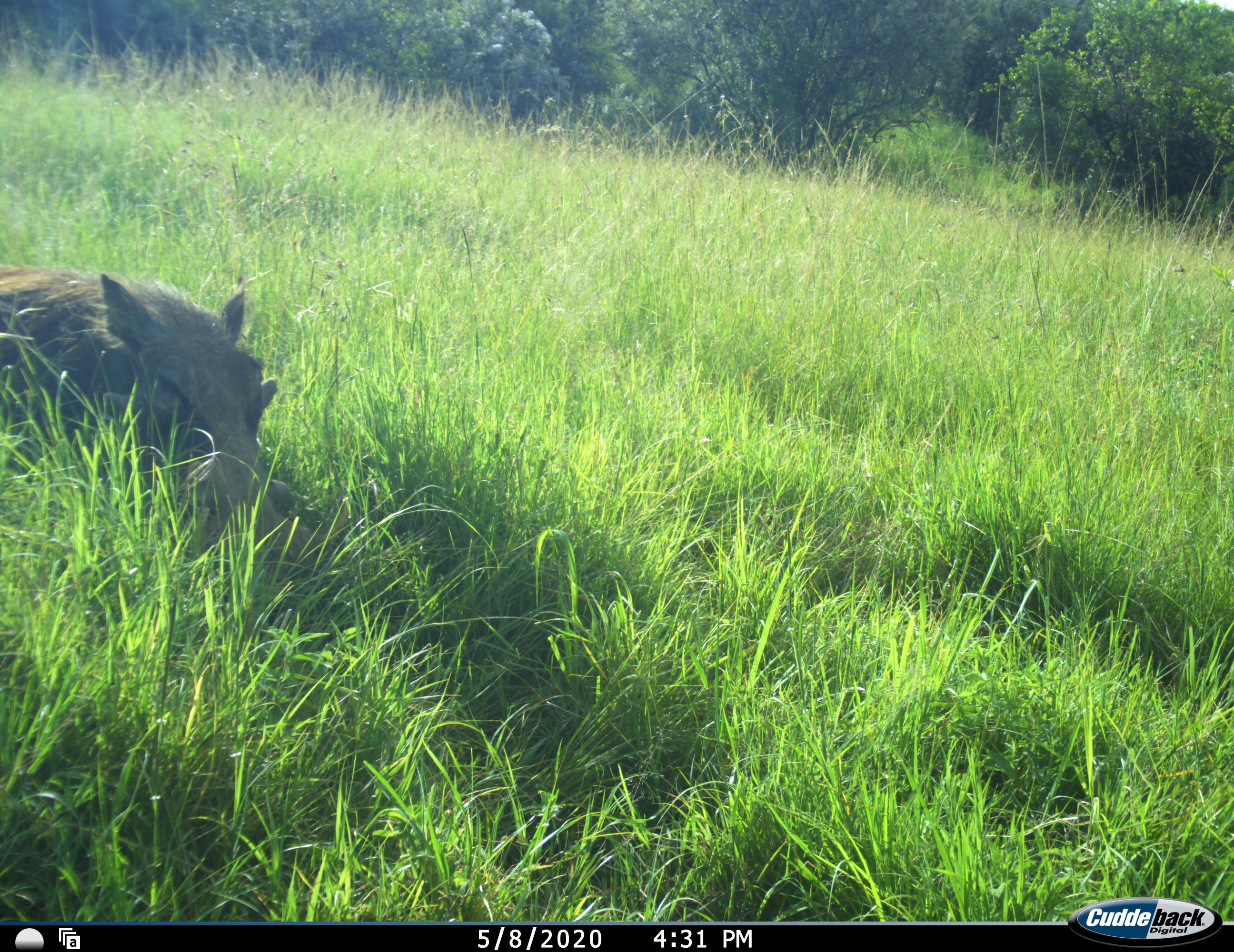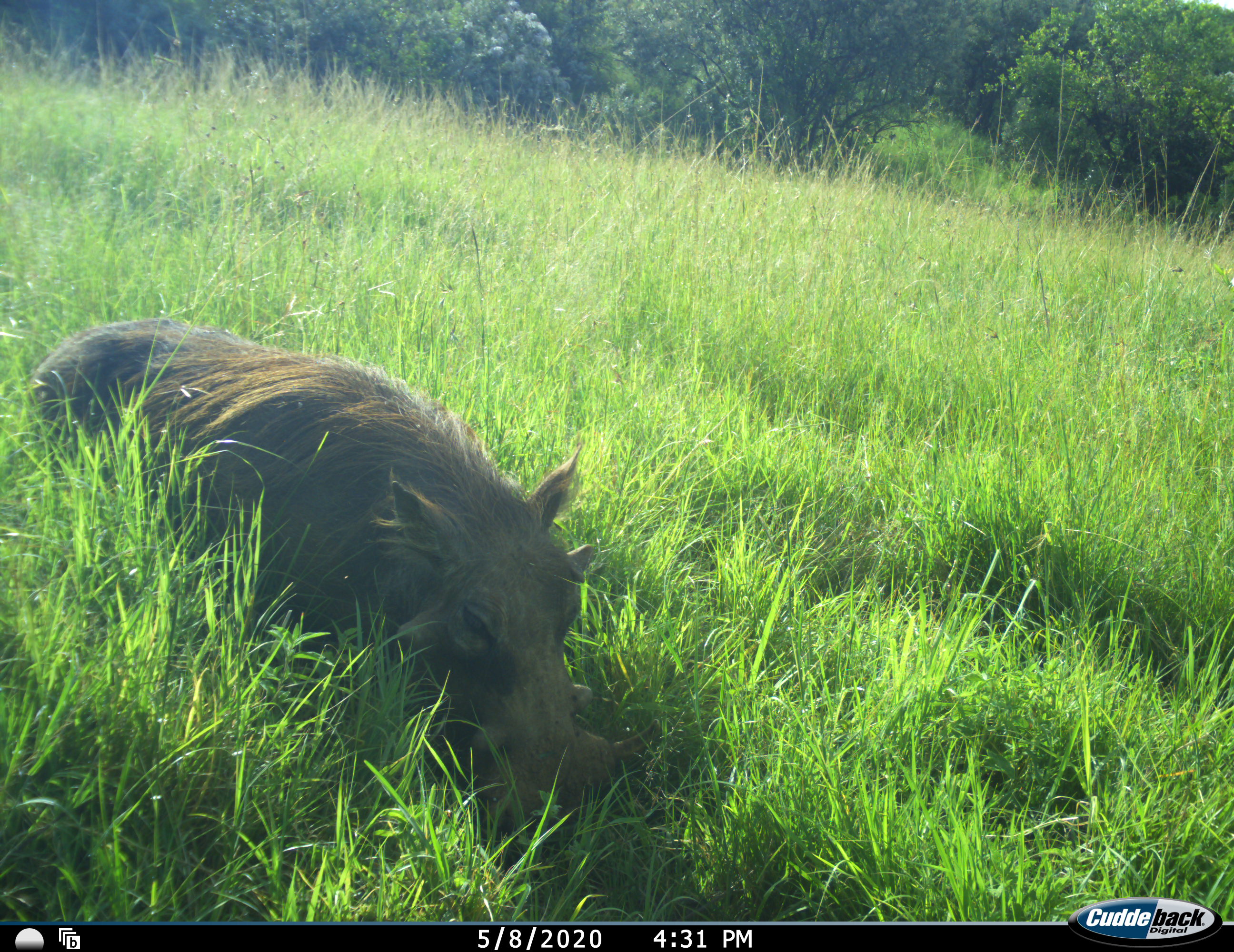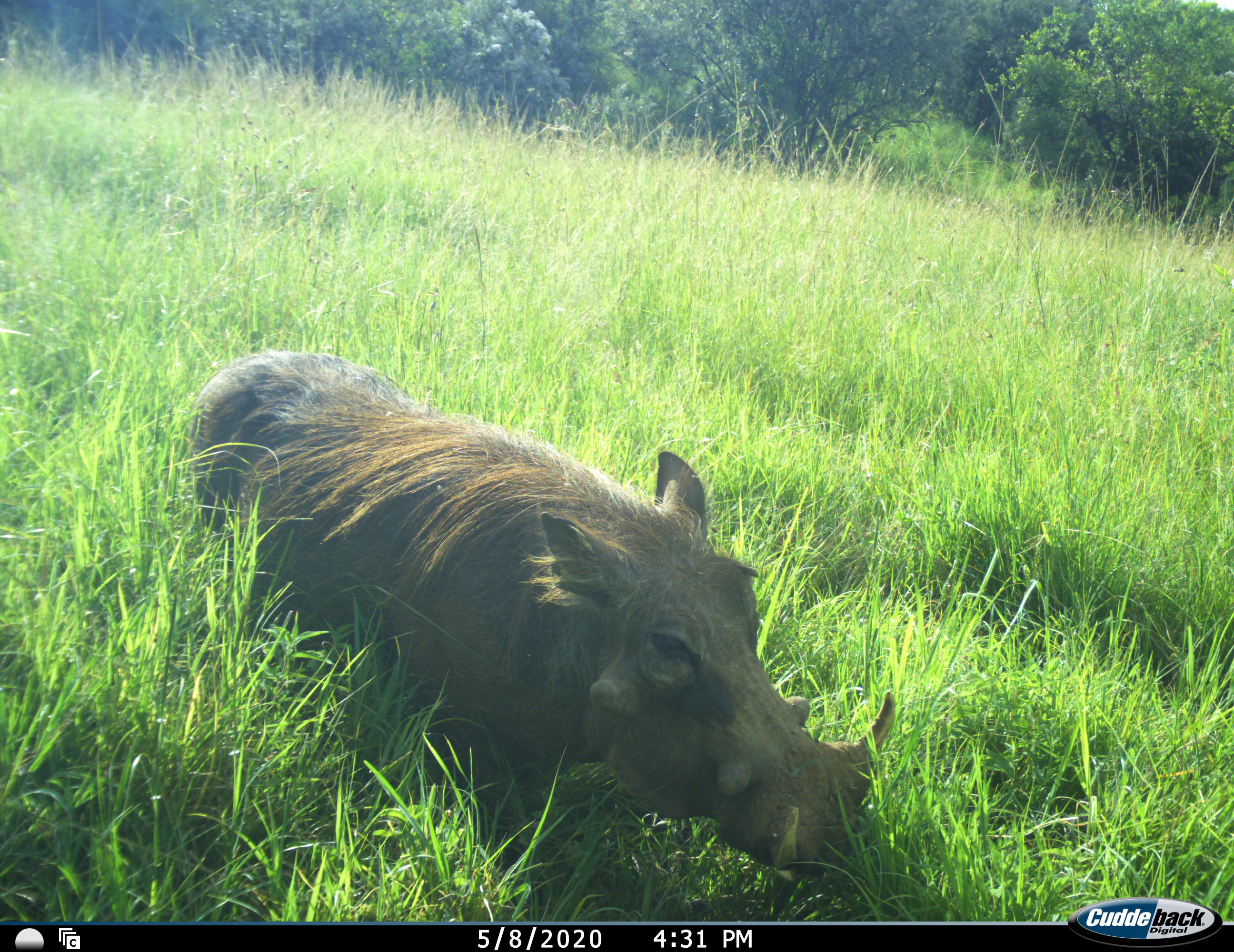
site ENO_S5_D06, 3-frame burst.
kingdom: Animalia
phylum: Chordata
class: Mammalia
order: Artiodactyla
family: Suidae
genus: Phacochoerus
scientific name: Phacochoerus africanus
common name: warthog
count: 1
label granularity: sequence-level